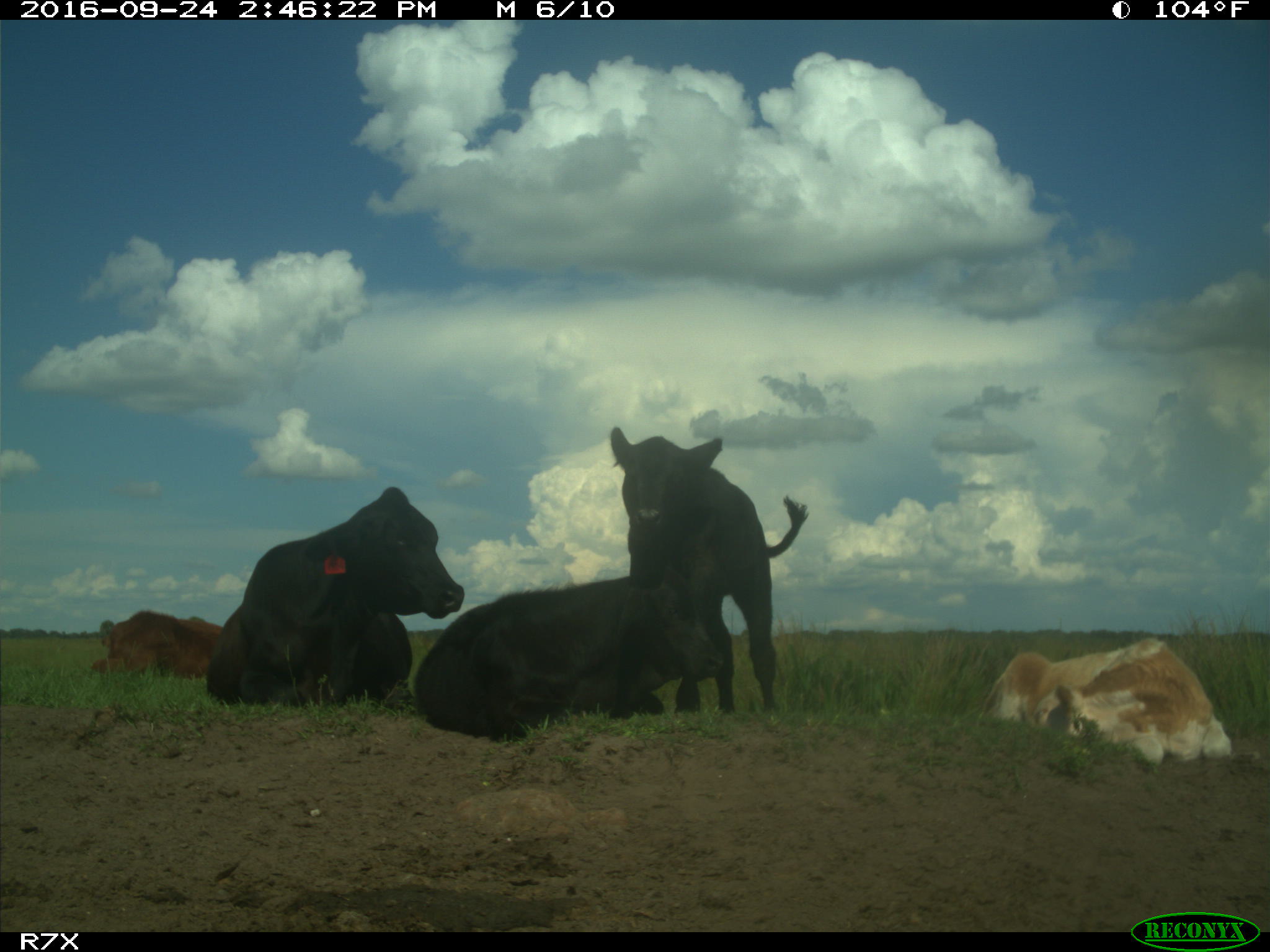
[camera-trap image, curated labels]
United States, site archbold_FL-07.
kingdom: Animalia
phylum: Chordata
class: Mammalia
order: Artiodactyla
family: Bovidae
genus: Bos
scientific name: Bos taurus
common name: domestic cow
Bos taurus (domestic cow).